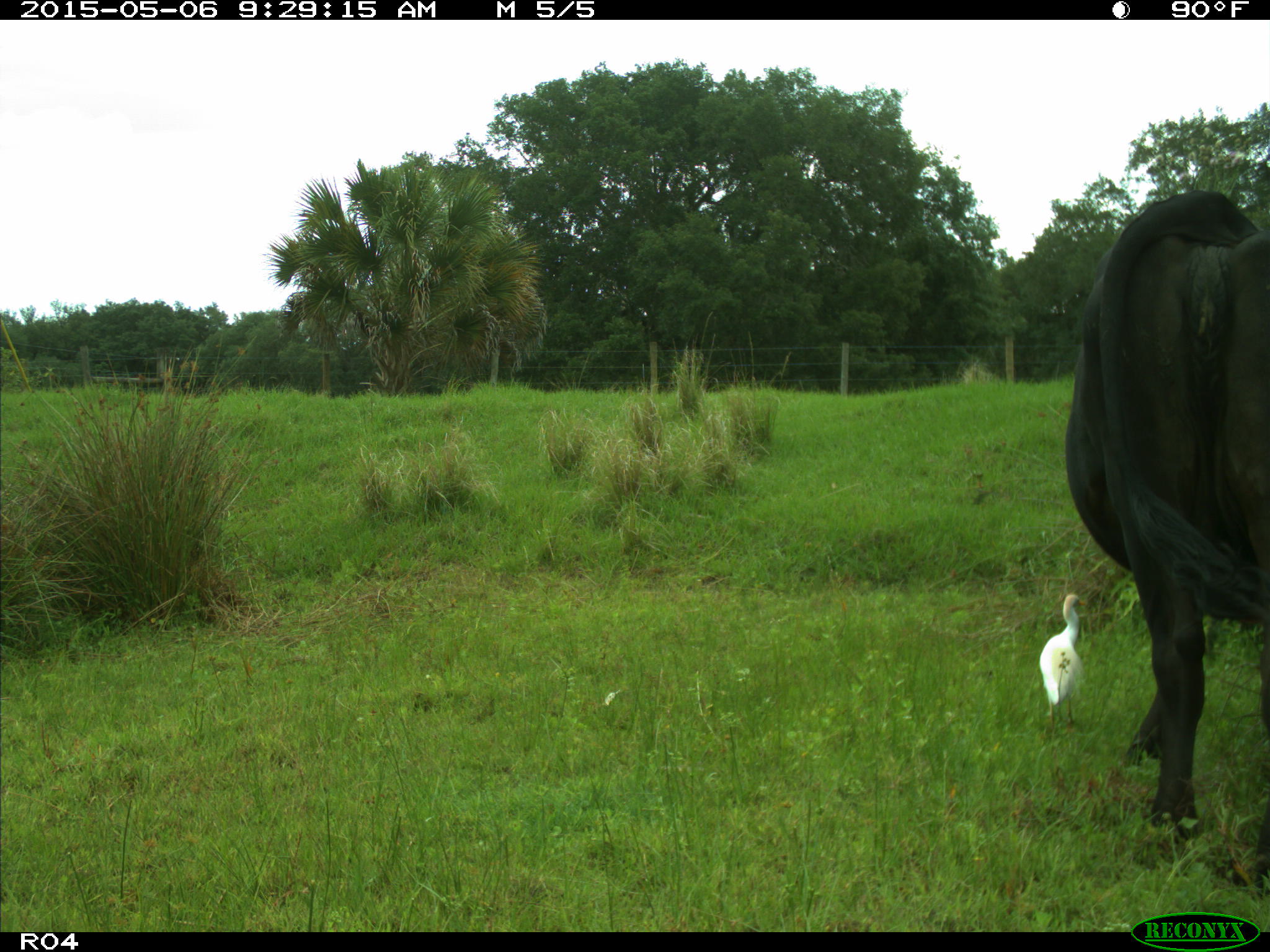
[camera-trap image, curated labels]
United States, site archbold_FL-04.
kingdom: Animalia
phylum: Chordata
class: Mammalia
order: Artiodactyla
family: Bovidae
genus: Bos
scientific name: Bos taurus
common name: domestic cow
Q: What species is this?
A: Bos taurus (domestic cow).